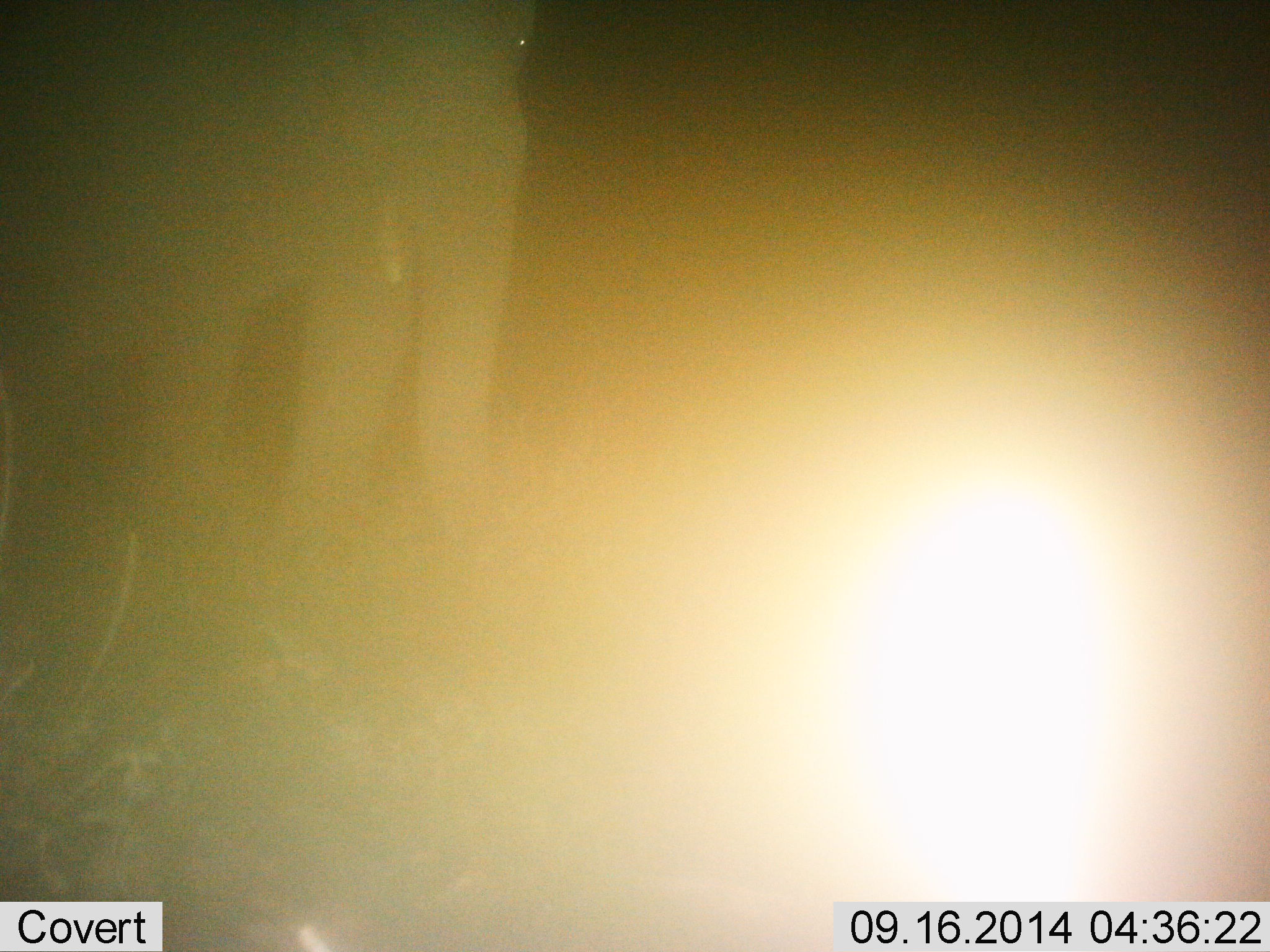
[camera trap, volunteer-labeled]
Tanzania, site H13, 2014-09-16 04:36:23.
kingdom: Animalia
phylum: Chordata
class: Mammalia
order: Proboscidea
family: Elephantidae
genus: Loxodonta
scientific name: Loxodonta africana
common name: african bush elephant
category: elephant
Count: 1.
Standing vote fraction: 70%.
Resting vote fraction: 0%.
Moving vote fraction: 30%.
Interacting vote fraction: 0%.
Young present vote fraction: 0%.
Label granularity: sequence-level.